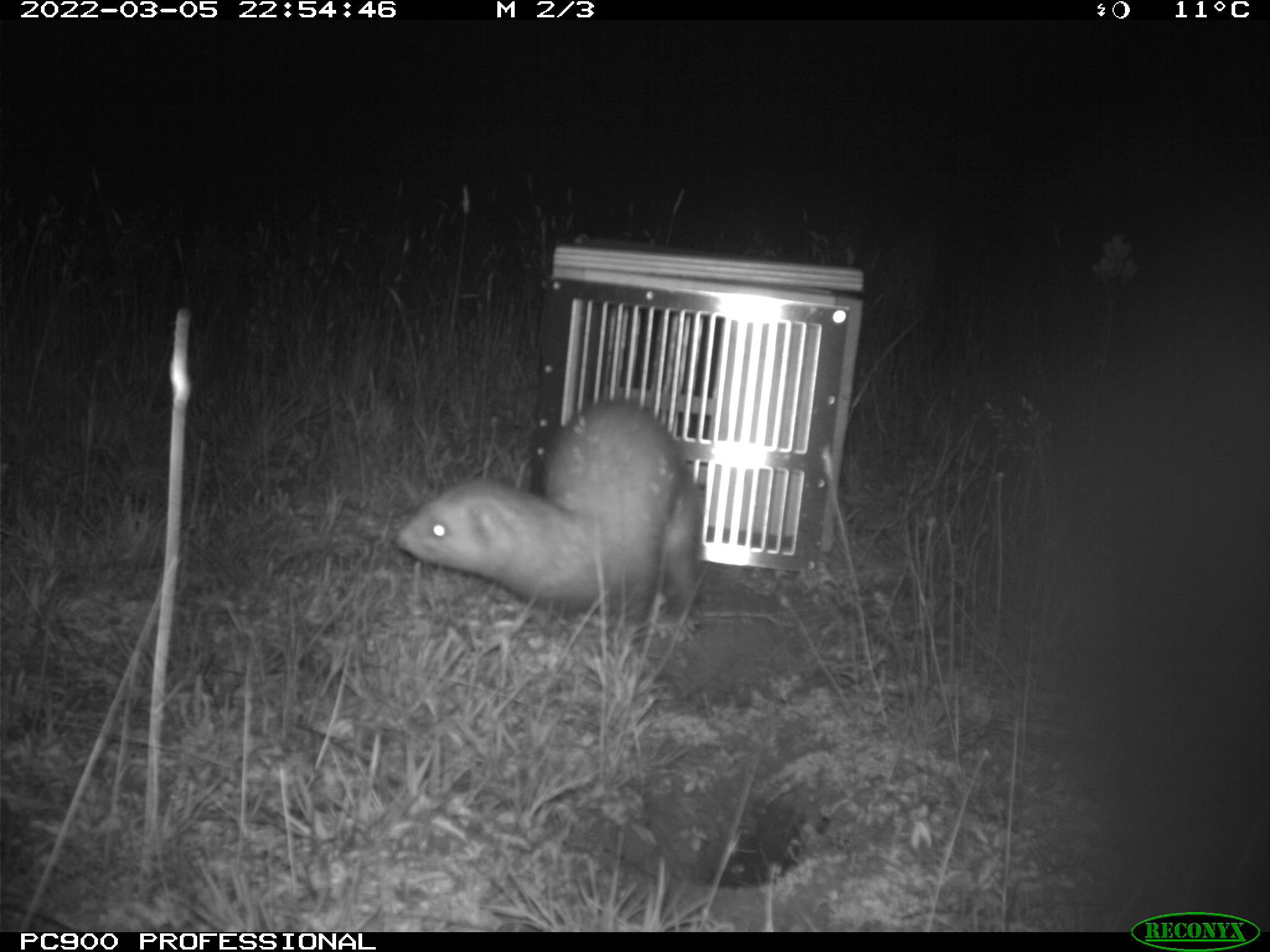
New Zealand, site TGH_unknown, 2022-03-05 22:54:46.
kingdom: Animalia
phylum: Chordata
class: Mammalia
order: Carnivora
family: Mustelidae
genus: Mustela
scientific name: Mustela furo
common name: ferret